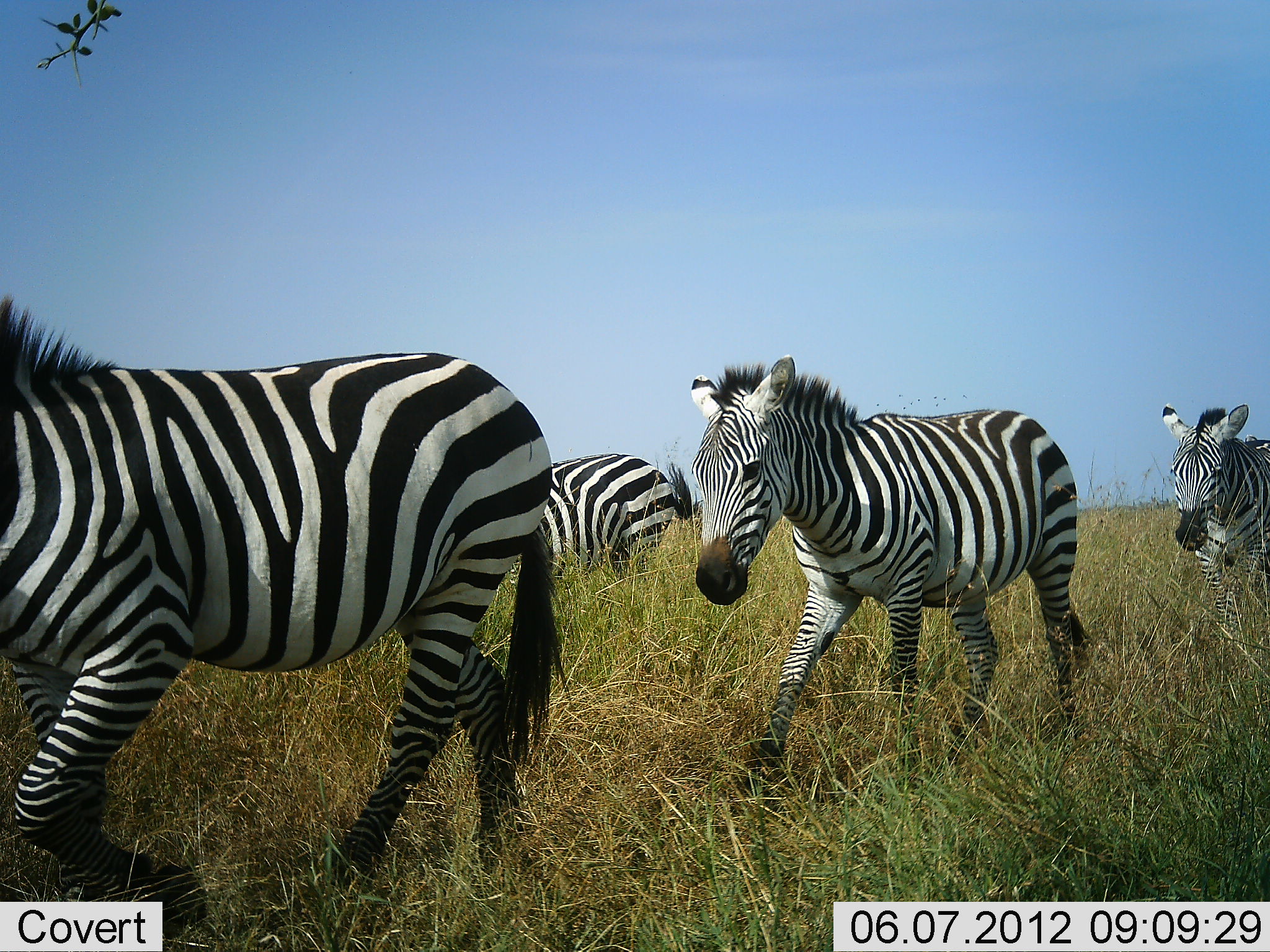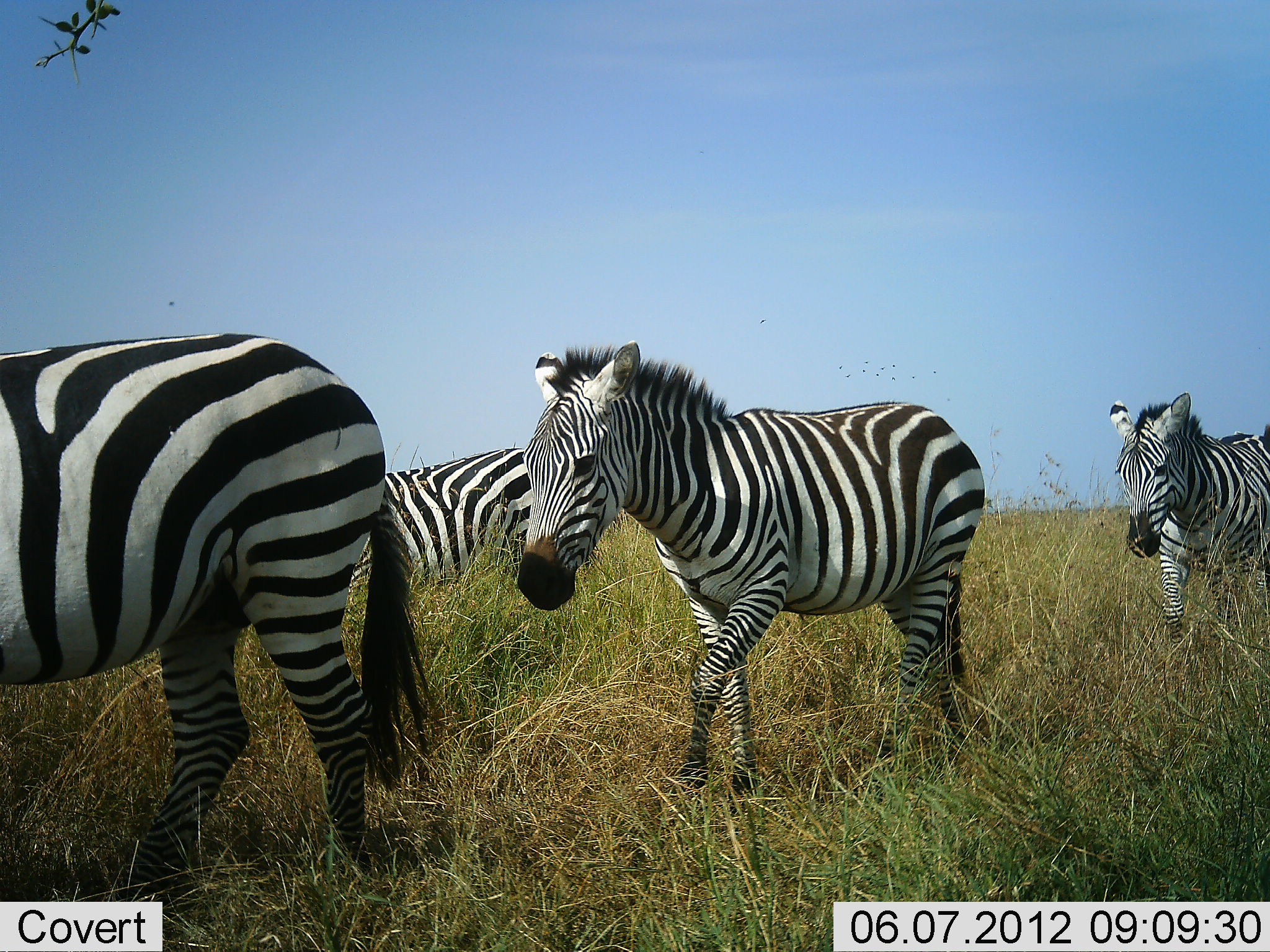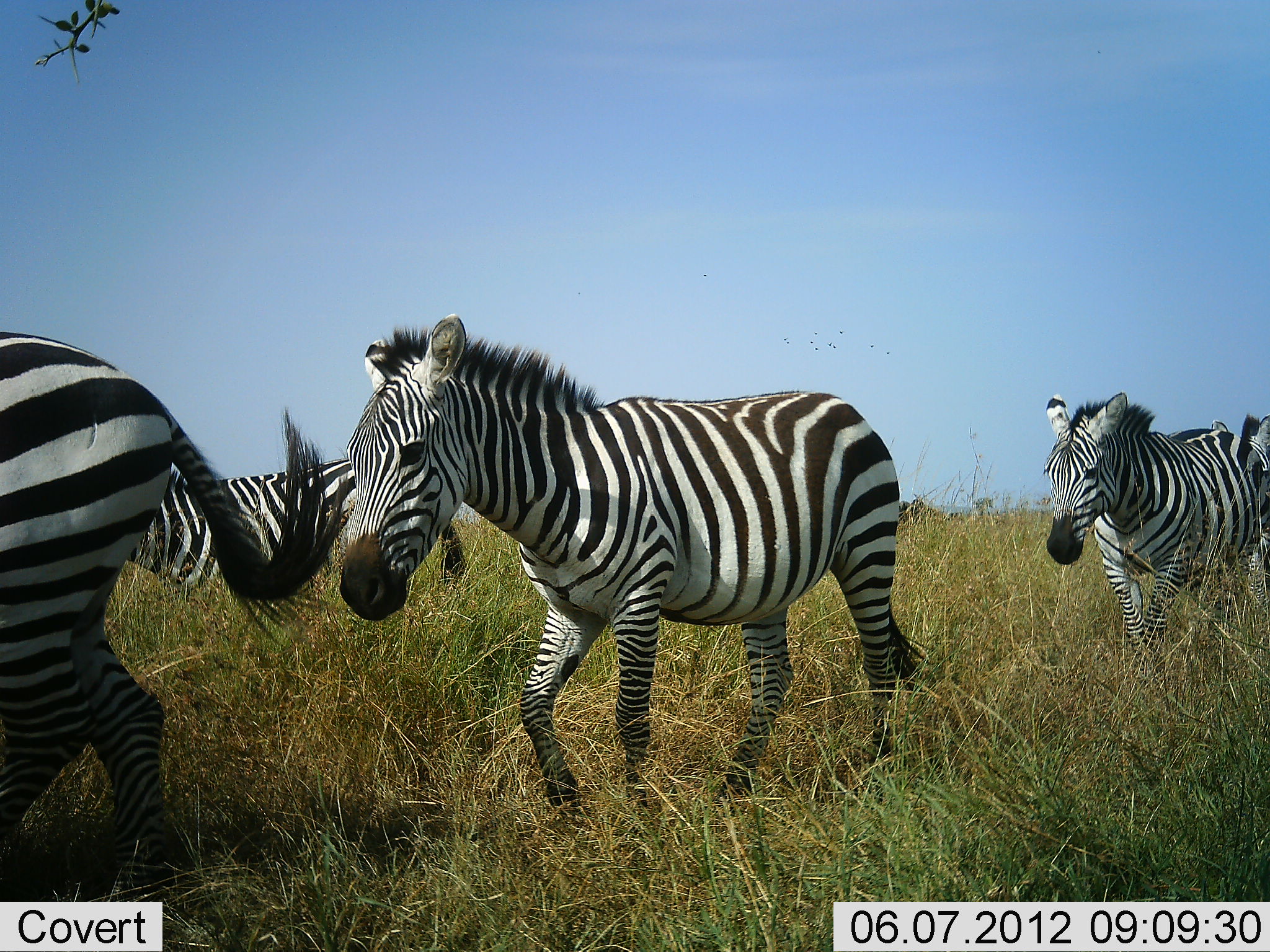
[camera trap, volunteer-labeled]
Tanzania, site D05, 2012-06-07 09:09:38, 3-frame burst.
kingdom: Animalia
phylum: Chordata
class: Mammalia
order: Perissodactyla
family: Equidae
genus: Equus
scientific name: Equus quagga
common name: plains zebra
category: zebra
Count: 4.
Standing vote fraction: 0%.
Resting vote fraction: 0%.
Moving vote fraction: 100%.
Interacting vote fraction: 0%.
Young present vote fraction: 0%.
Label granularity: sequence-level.